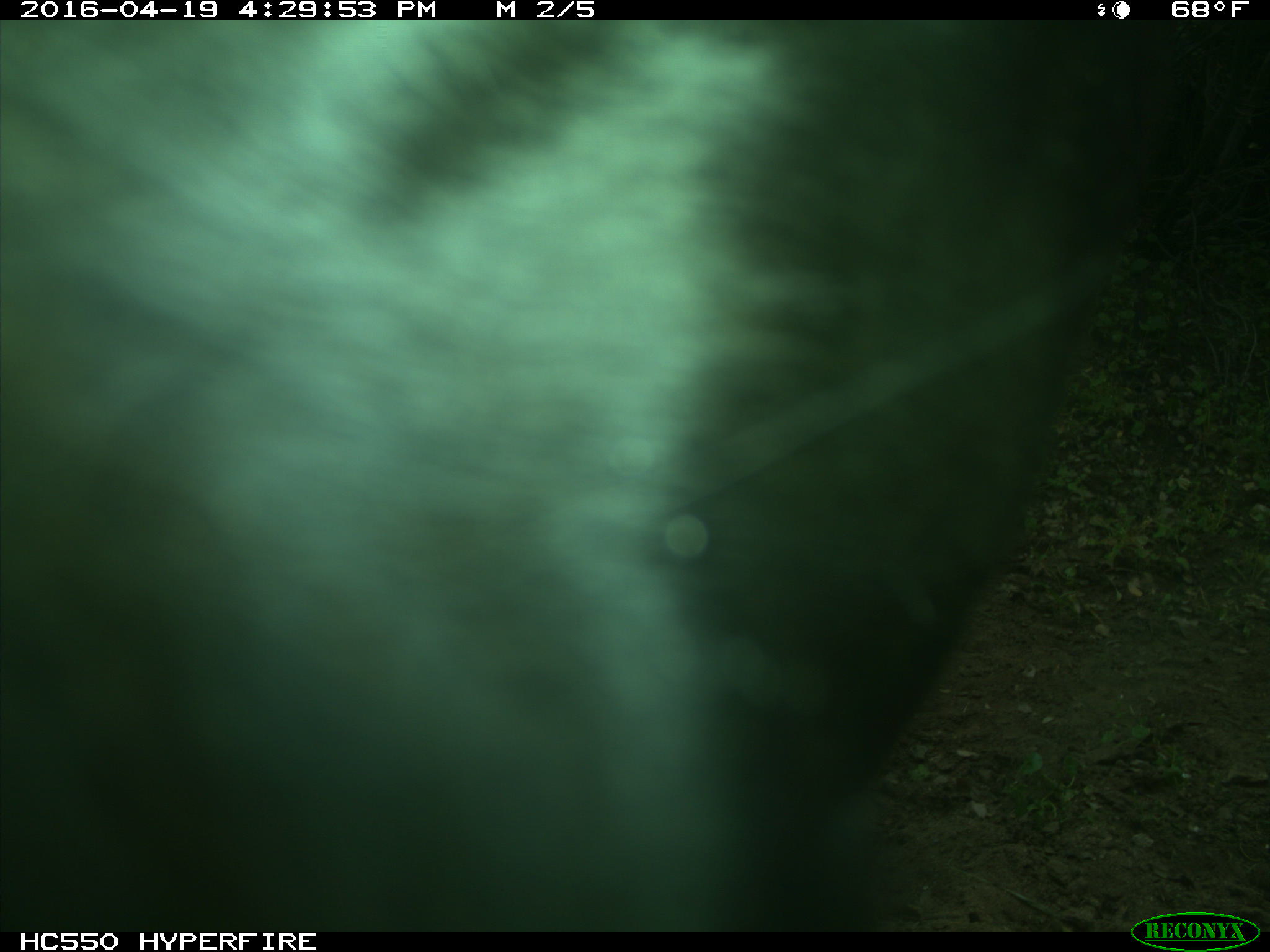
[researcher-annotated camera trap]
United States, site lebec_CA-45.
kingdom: Animalia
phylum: Chordata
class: Mammalia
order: Artiodactyla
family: Bovidae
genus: Bos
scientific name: Bos taurus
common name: domestic cow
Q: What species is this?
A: Bos taurus (domestic cow).